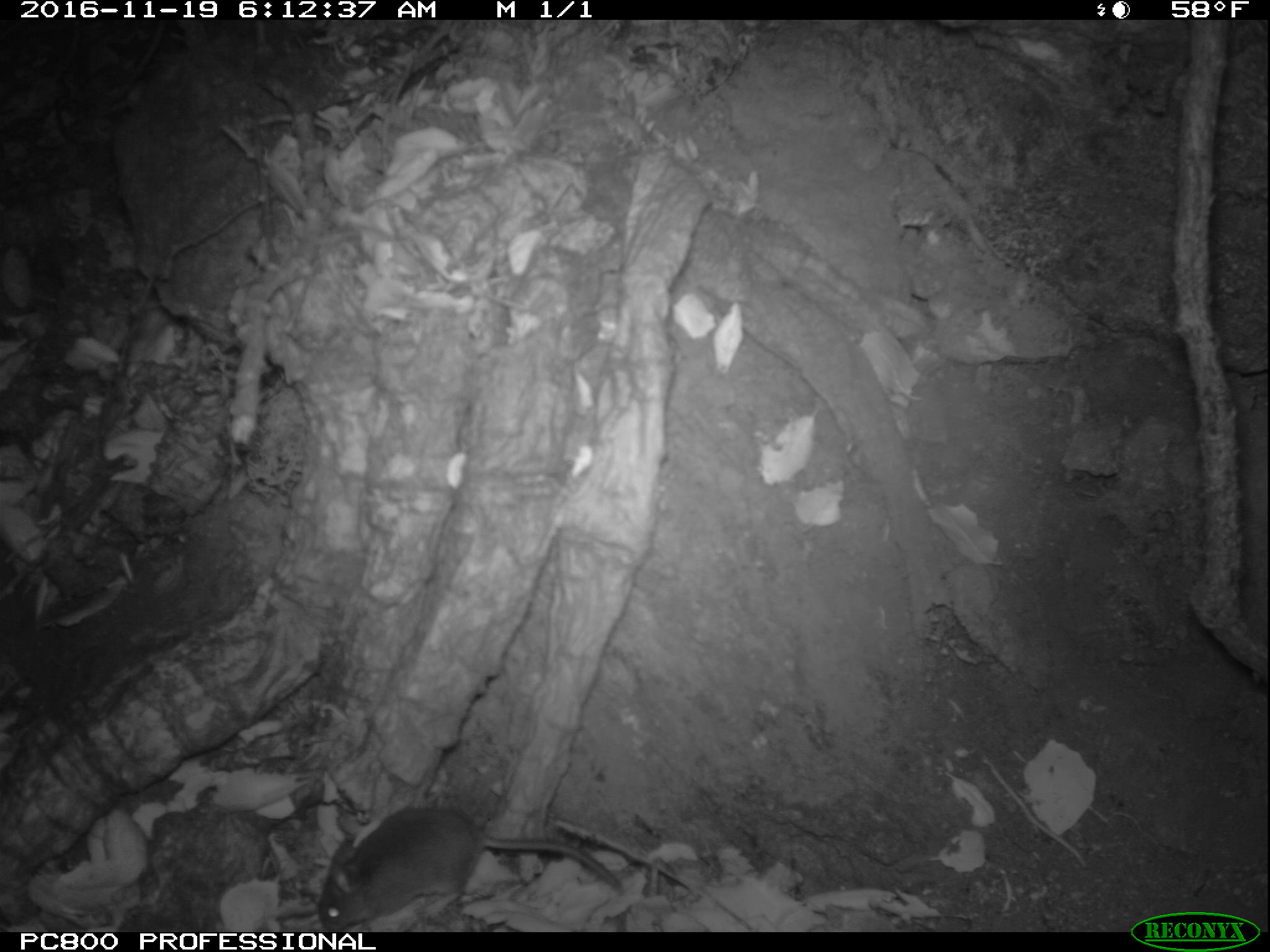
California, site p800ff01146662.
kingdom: Animalia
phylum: Chordata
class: Mammalia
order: Rodentia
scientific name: Rodentia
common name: rodent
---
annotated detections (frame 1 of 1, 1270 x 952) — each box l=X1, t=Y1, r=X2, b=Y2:
rodent: l=318, t=805, r=620, b=932